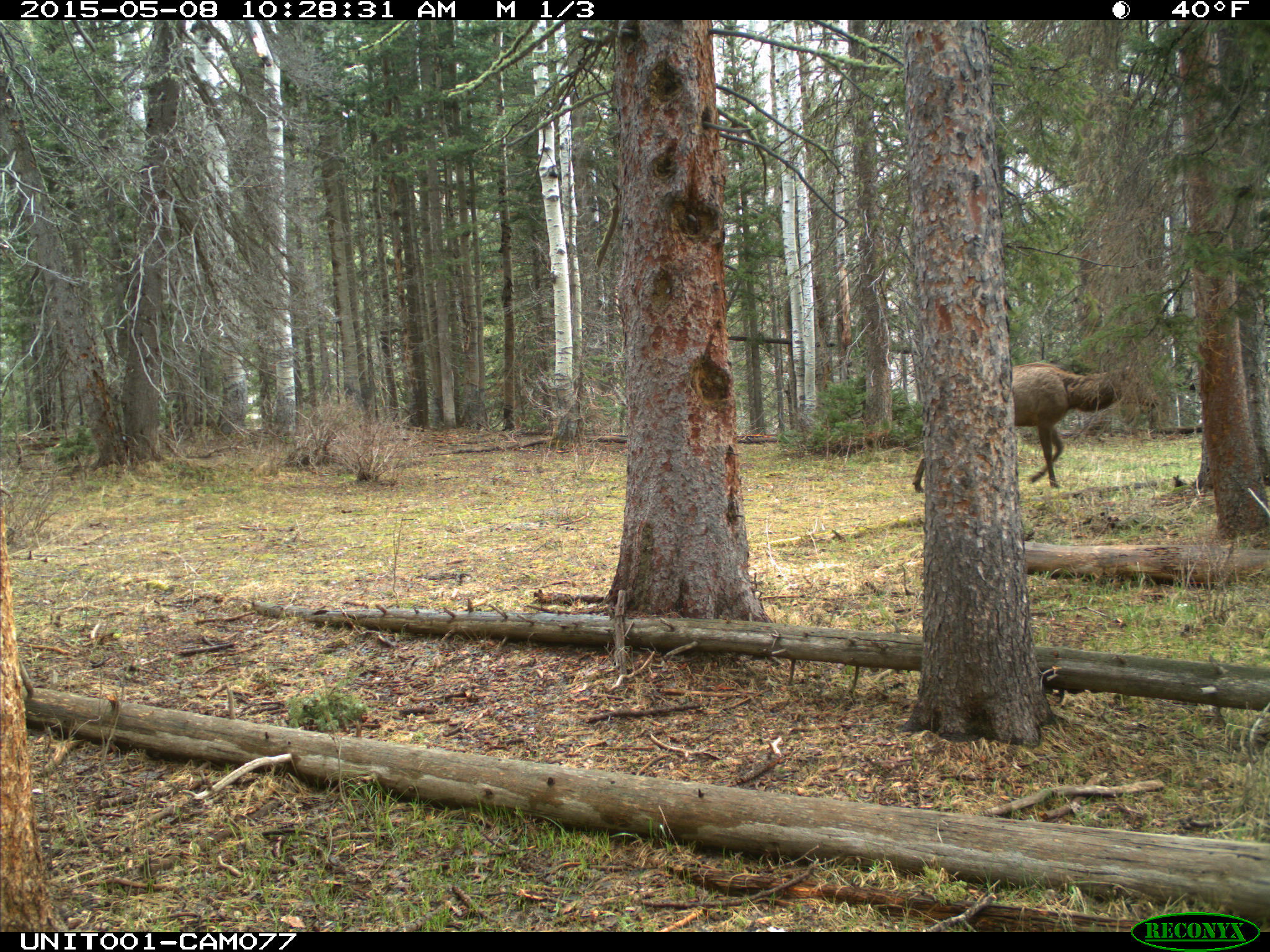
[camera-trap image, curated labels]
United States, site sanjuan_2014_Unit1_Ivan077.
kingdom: Animalia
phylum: Chordata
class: Mammalia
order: Artiodactyla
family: Cervidae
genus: Cervus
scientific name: Cervus elaphus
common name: red deer